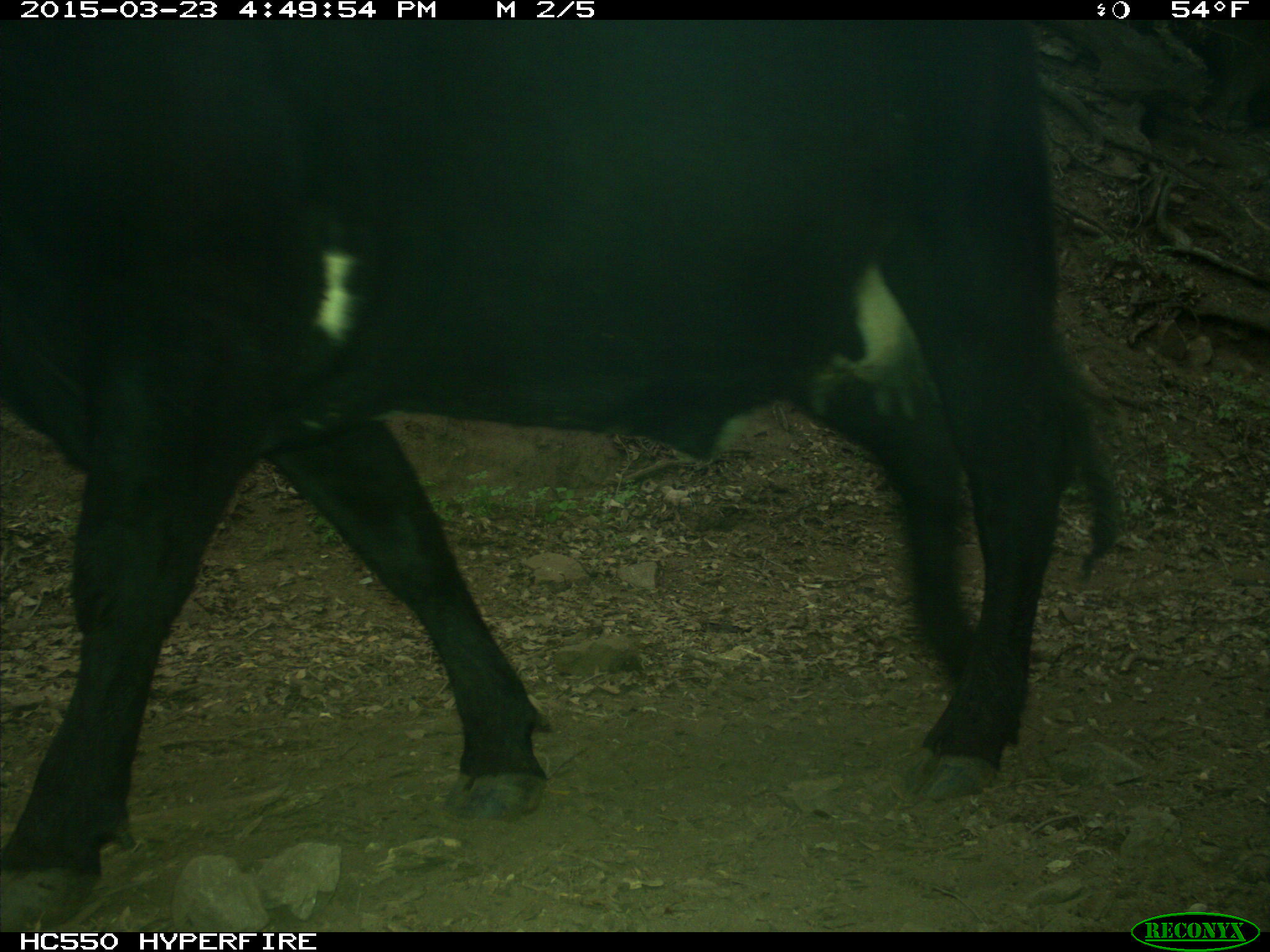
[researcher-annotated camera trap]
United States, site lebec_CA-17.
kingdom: Animalia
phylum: Chordata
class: Mammalia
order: Artiodactyla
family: Bovidae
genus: Bos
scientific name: Bos taurus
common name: domestic cow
Bos taurus (domestic cow).